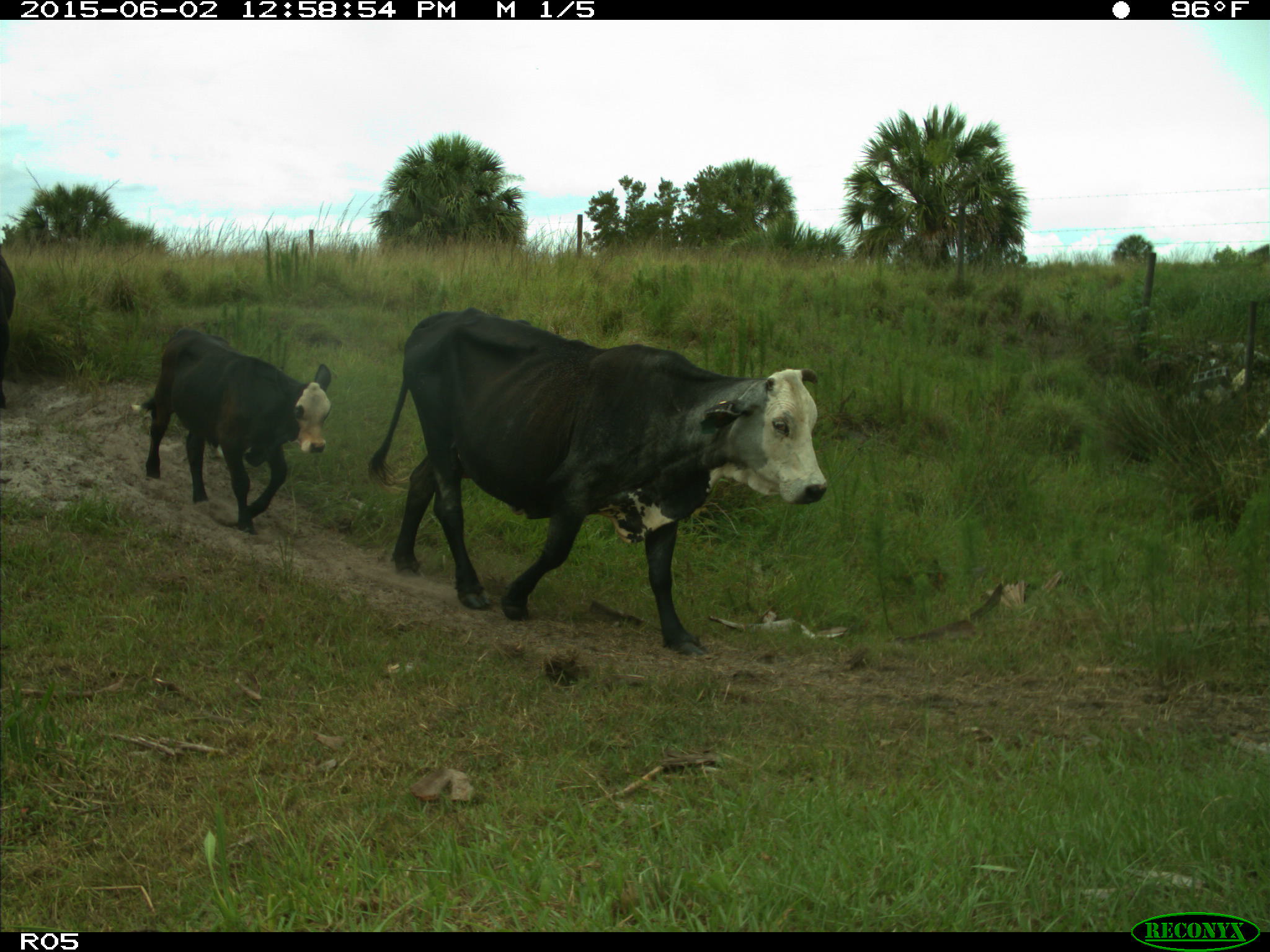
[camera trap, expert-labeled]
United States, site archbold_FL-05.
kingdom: Animalia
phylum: Chordata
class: Mammalia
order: Artiodactyla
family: Bovidae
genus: Bos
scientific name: Bos taurus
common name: domestic cow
Bos taurus (domestic cow).